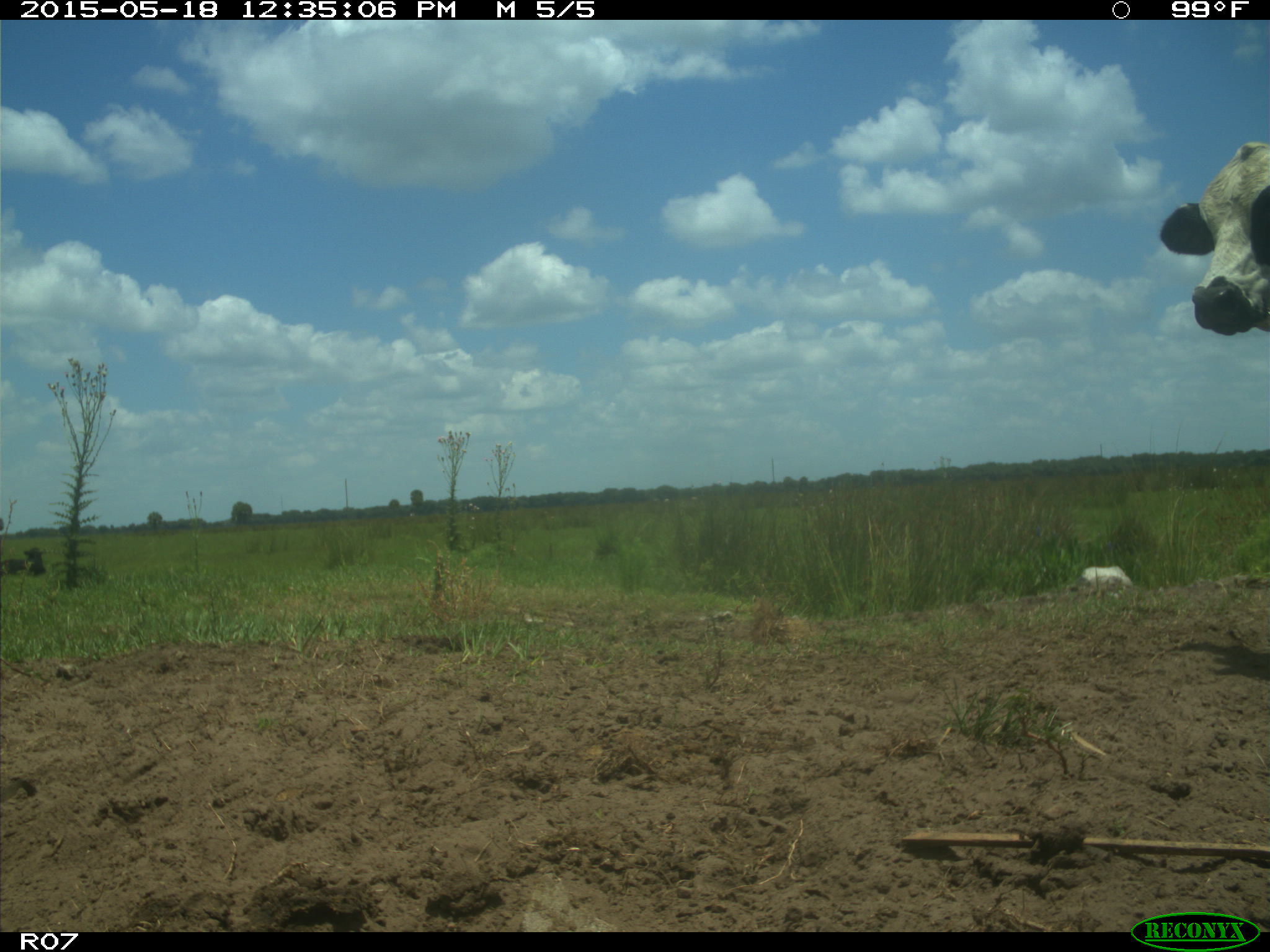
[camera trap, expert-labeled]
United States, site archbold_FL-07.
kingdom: Animalia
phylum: Chordata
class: Mammalia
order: Artiodactyla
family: Bovidae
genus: Bos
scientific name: Bos taurus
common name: domestic cow